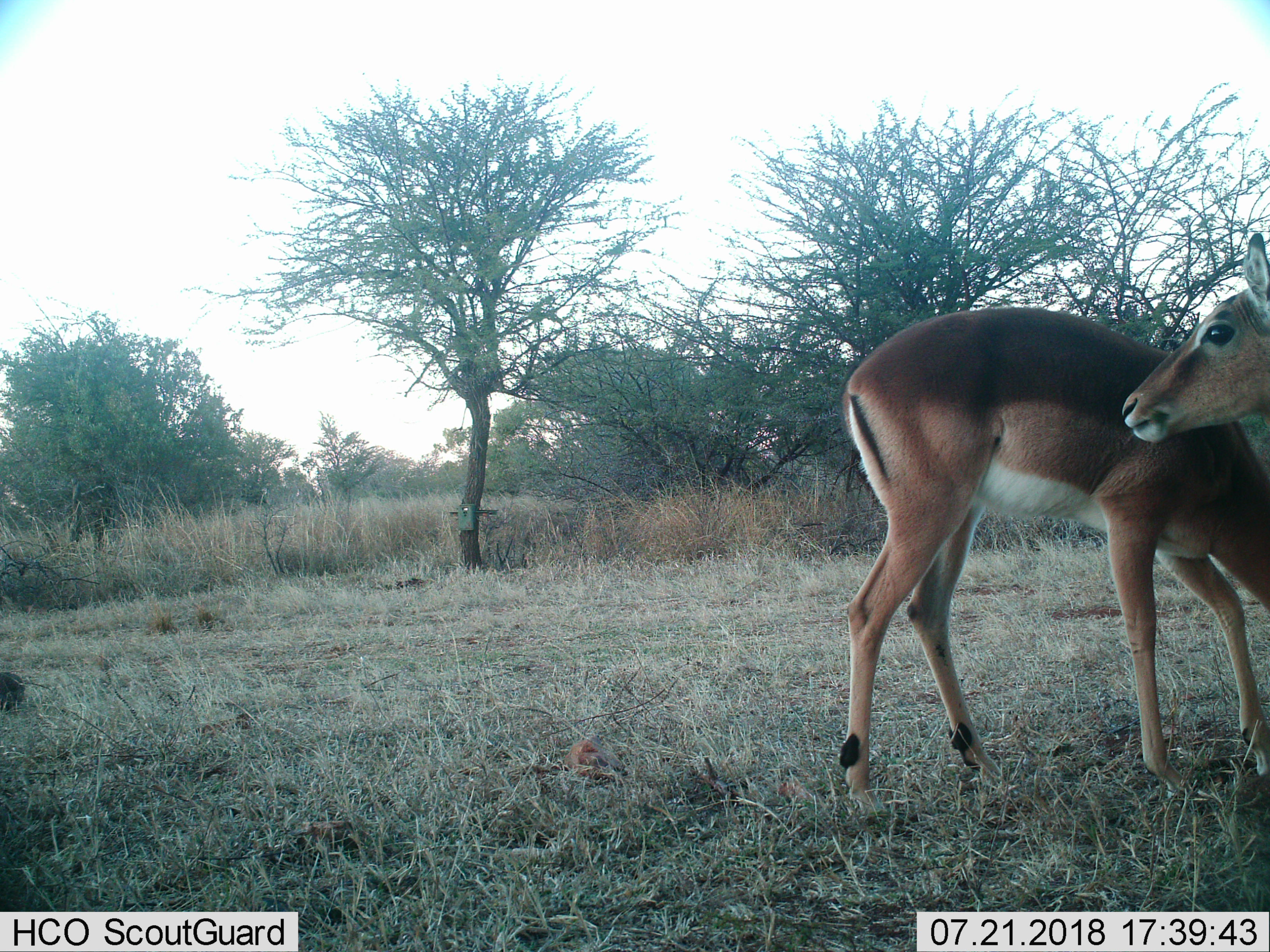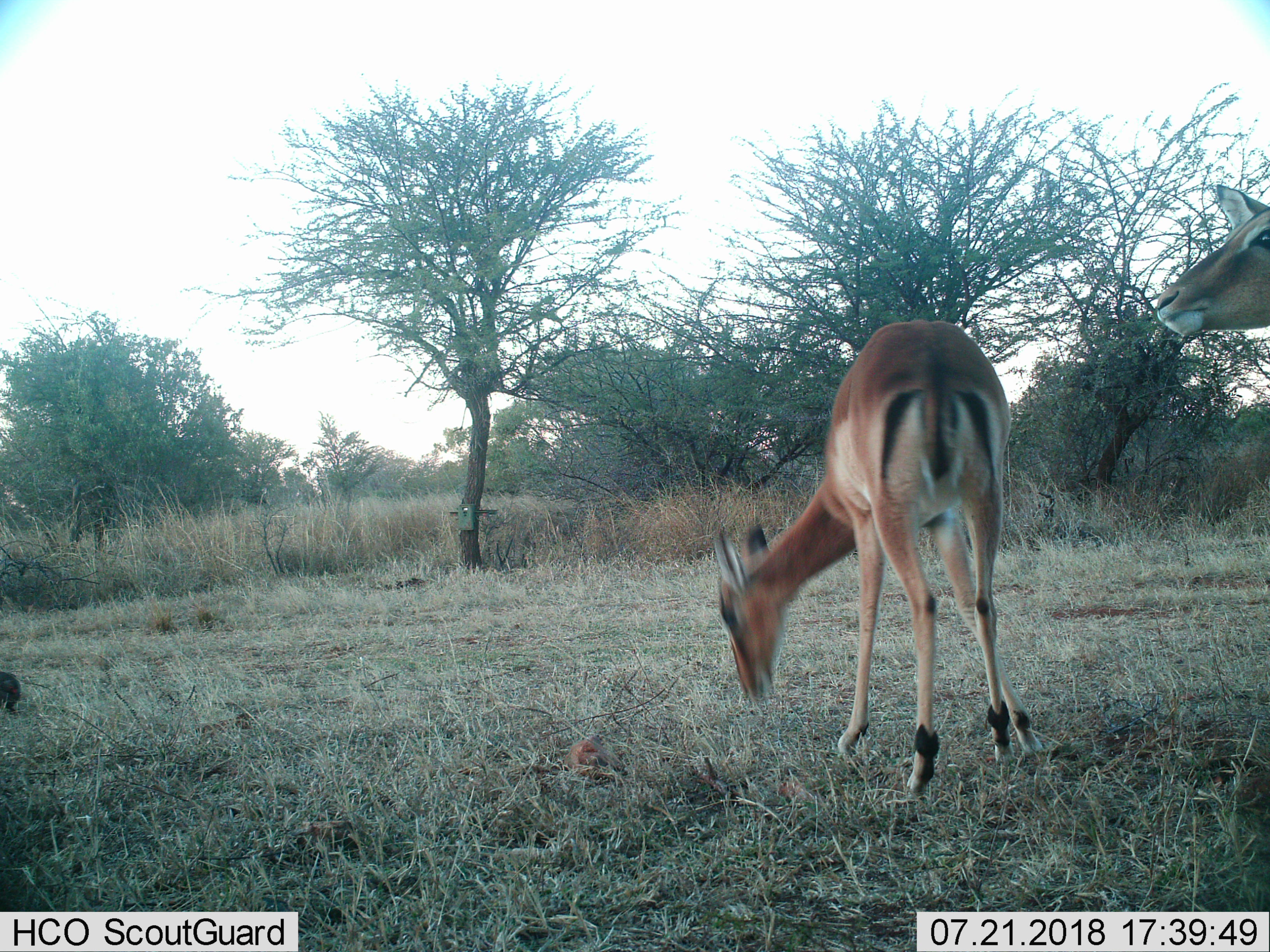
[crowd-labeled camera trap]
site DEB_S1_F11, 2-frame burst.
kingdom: Animalia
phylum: Chordata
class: Mammalia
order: Artiodactyla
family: Bovidae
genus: Aepyceros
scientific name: Aepyceros melampus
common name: impala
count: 2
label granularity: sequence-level